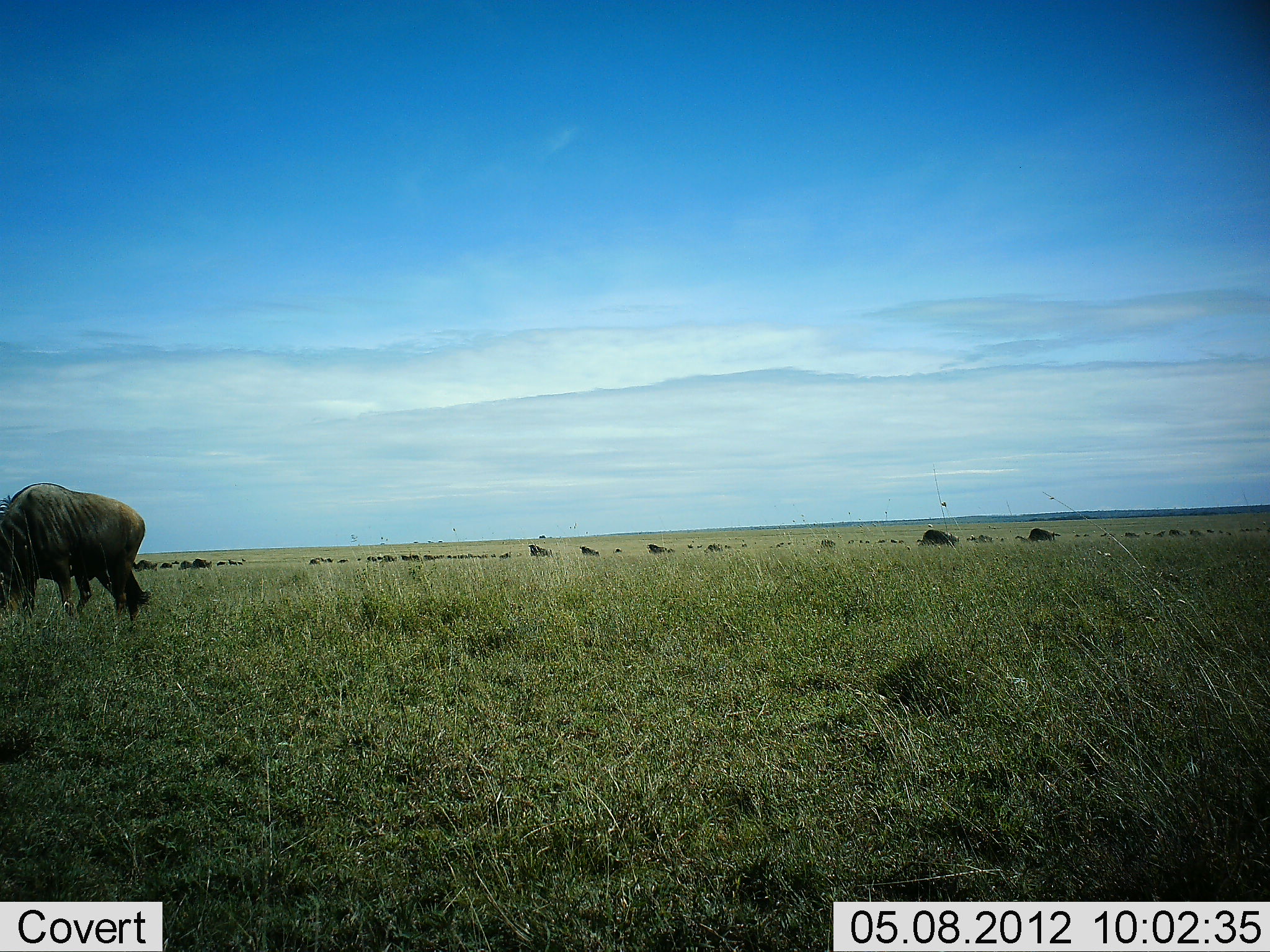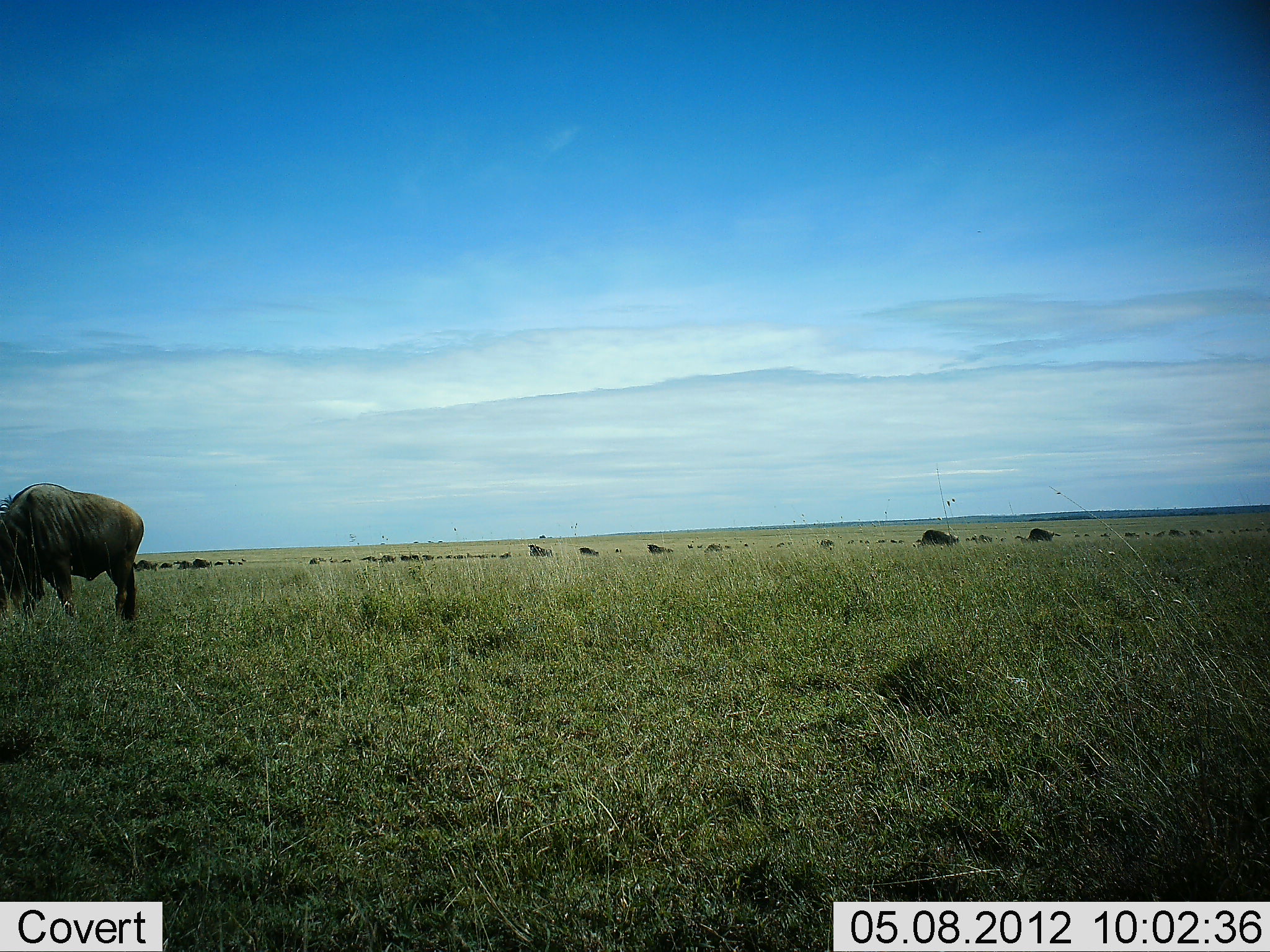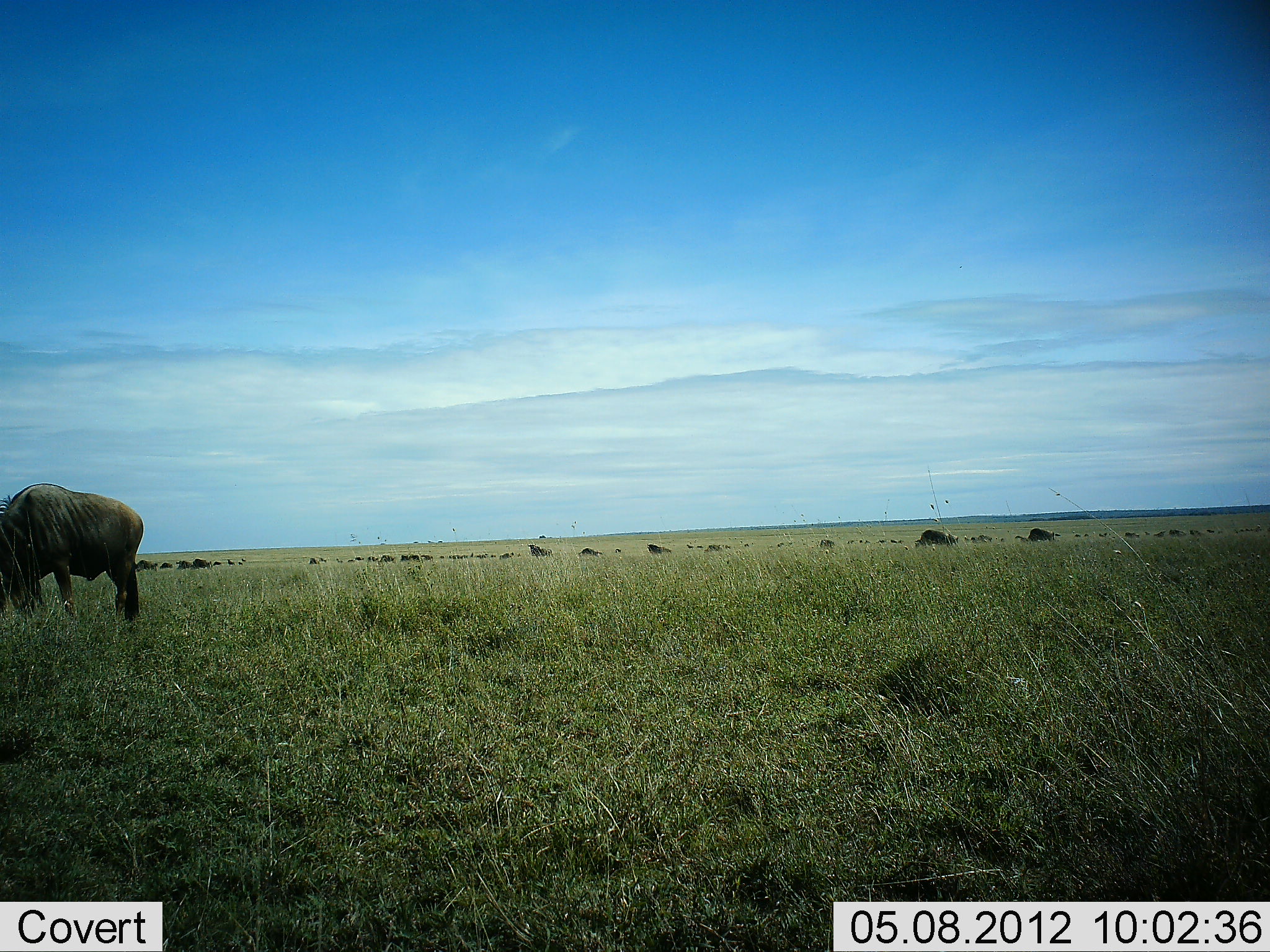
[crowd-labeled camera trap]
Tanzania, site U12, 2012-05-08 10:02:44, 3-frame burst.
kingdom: Animalia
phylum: Chordata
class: Mammalia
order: Artiodactyla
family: Bovidae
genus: Connochaetes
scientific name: Connochaetes taurinus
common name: blue wildebeest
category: wildebeest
Wildebeest (blue wildebeest) (Connochaetes taurinus), count 11-50. Behavior (volunteer vote fractions): standing 60%, resting 0%, moving 30%, interacting 0%. Young present (vote fraction): 0%. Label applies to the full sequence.